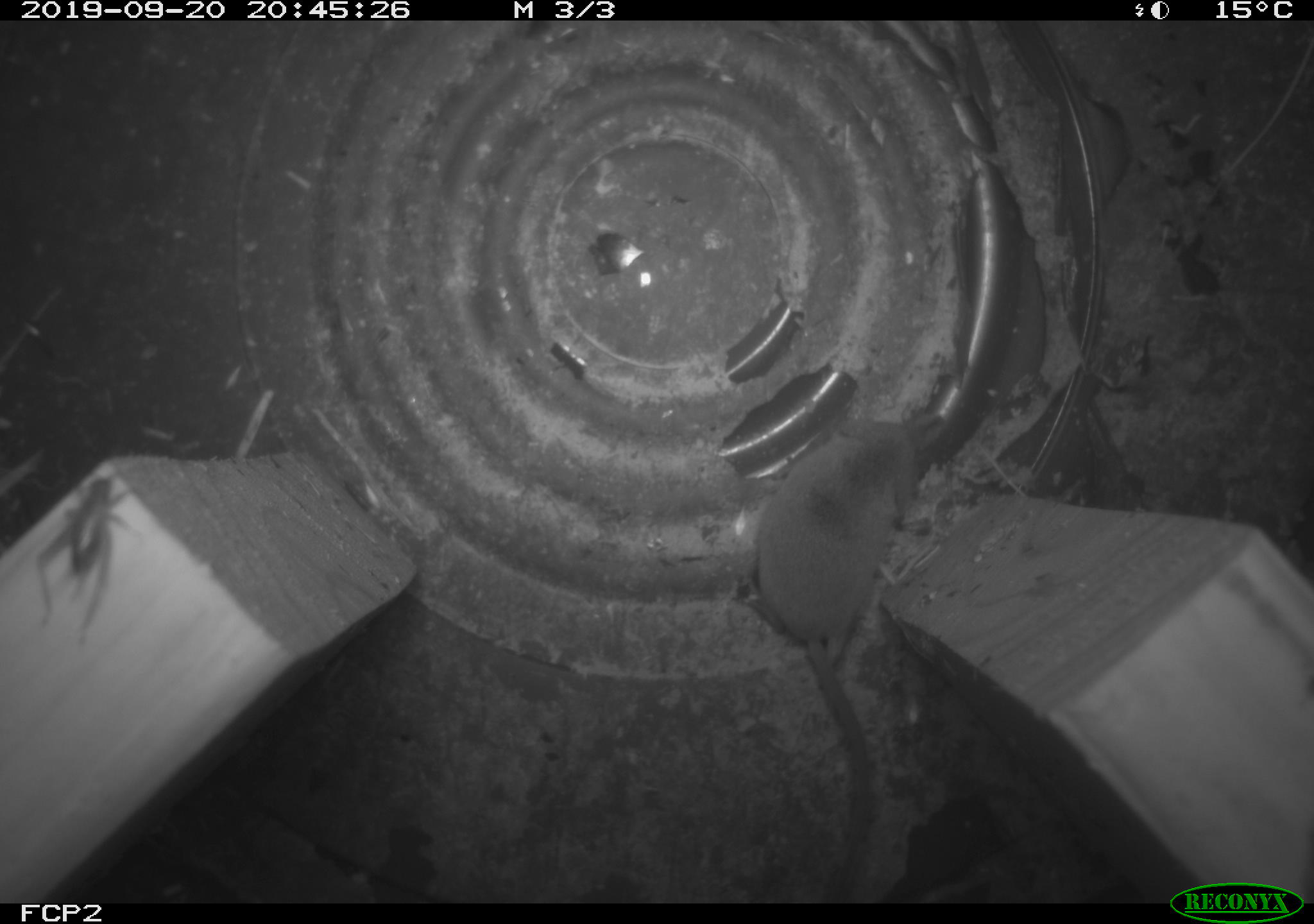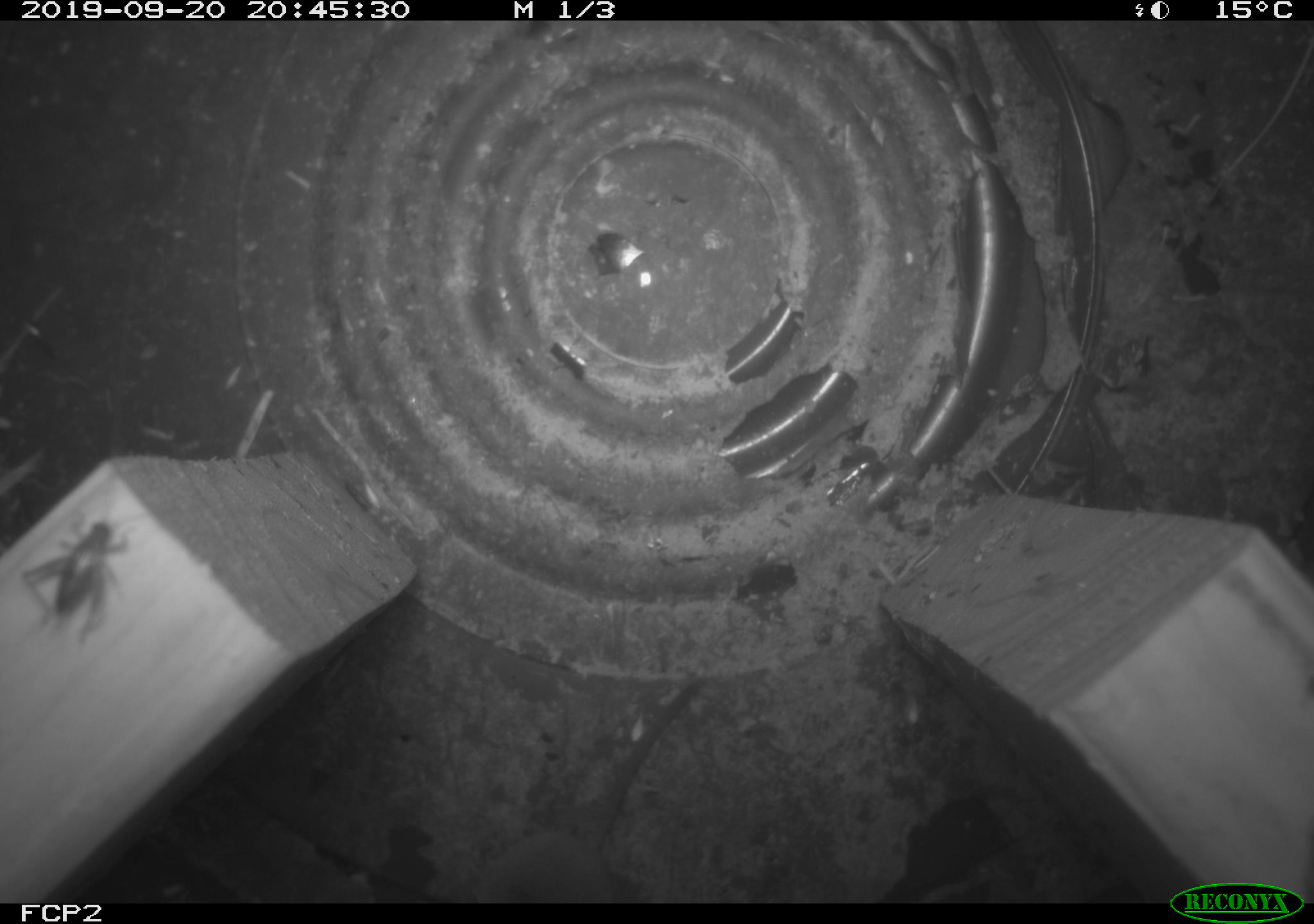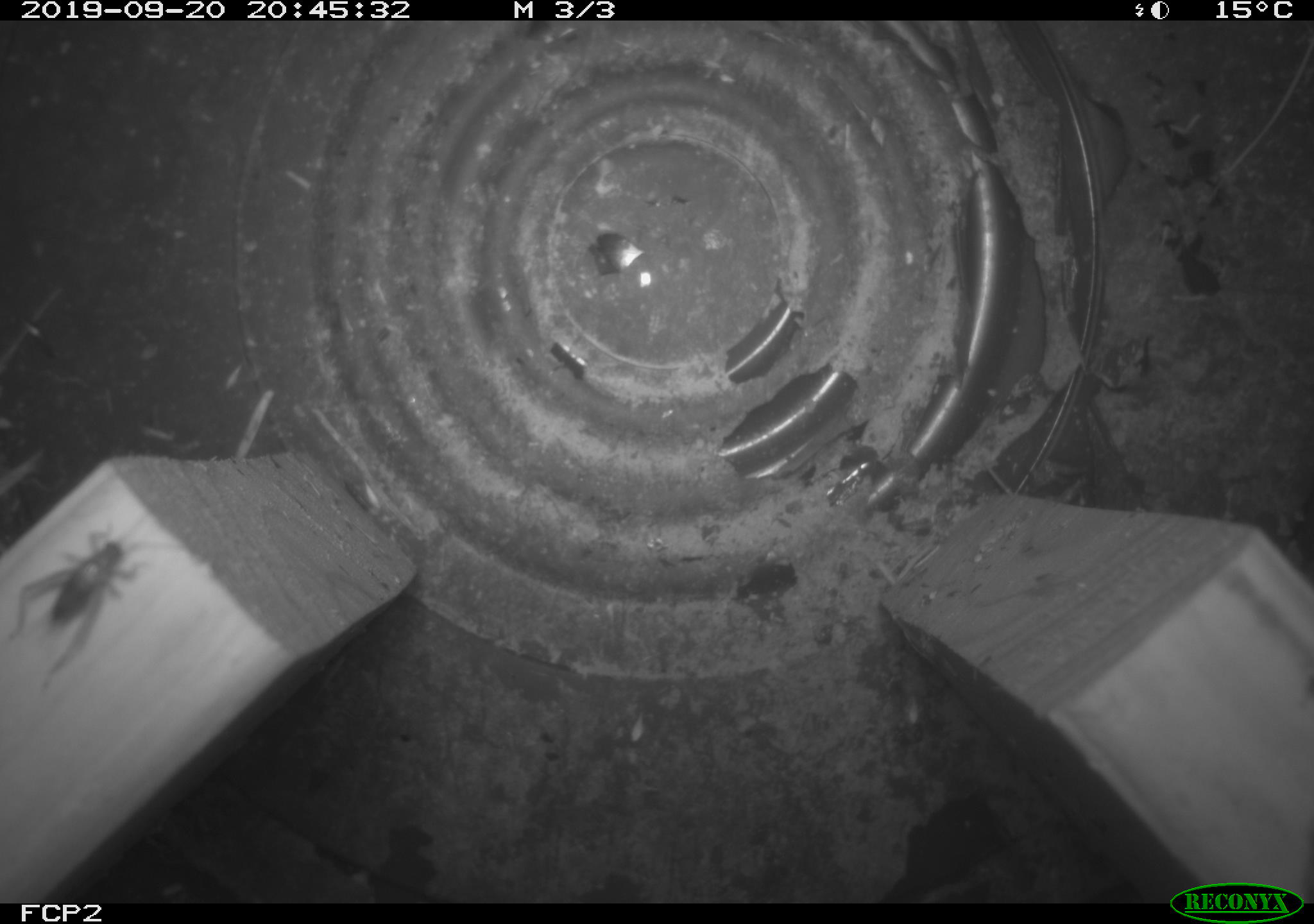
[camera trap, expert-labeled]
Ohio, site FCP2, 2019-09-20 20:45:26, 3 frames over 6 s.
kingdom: Animalia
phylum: Chordata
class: Mammalia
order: Eulipotyphla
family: Soricidae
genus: Sorex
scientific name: Sorex cinereus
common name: masked shrew